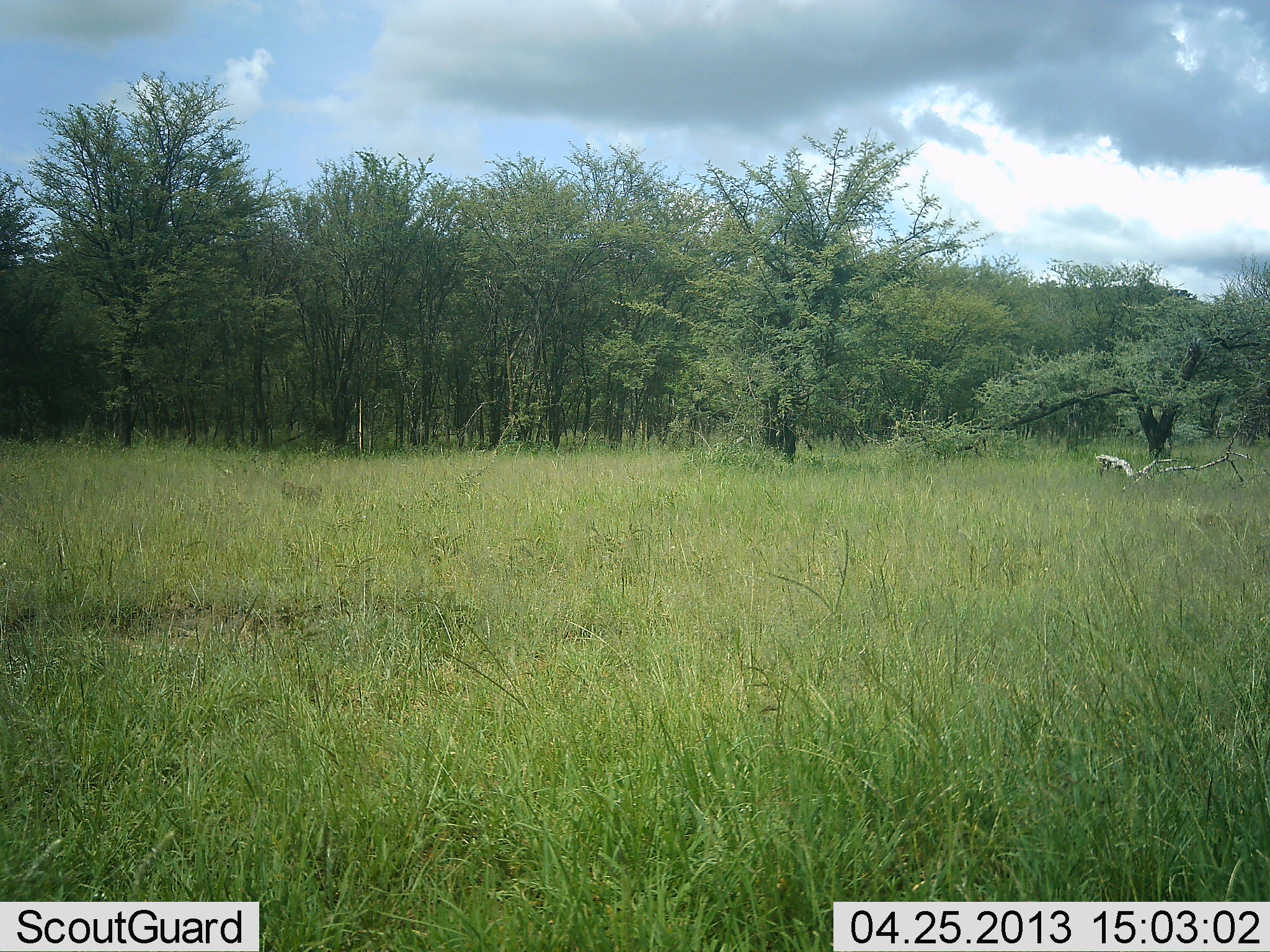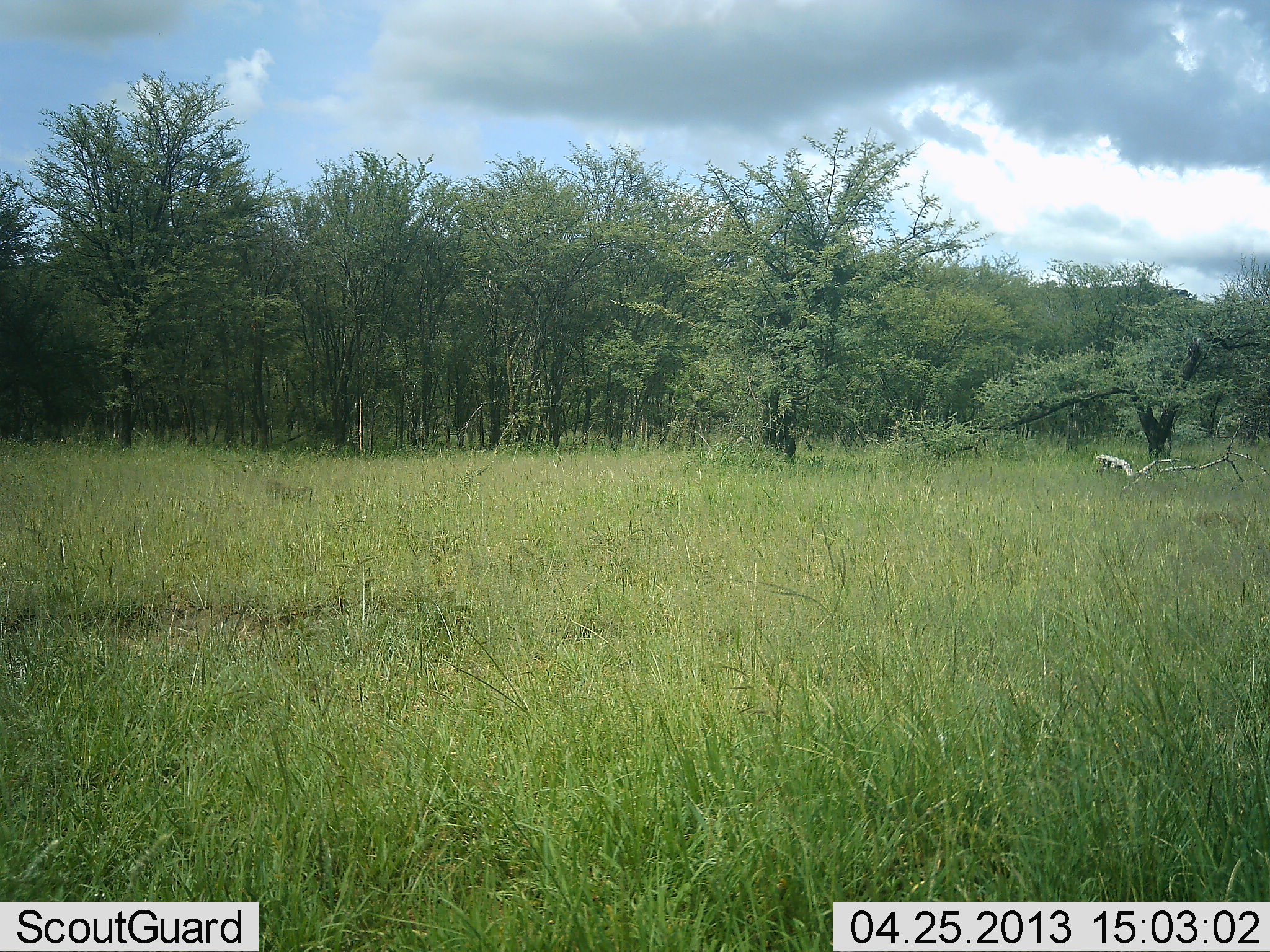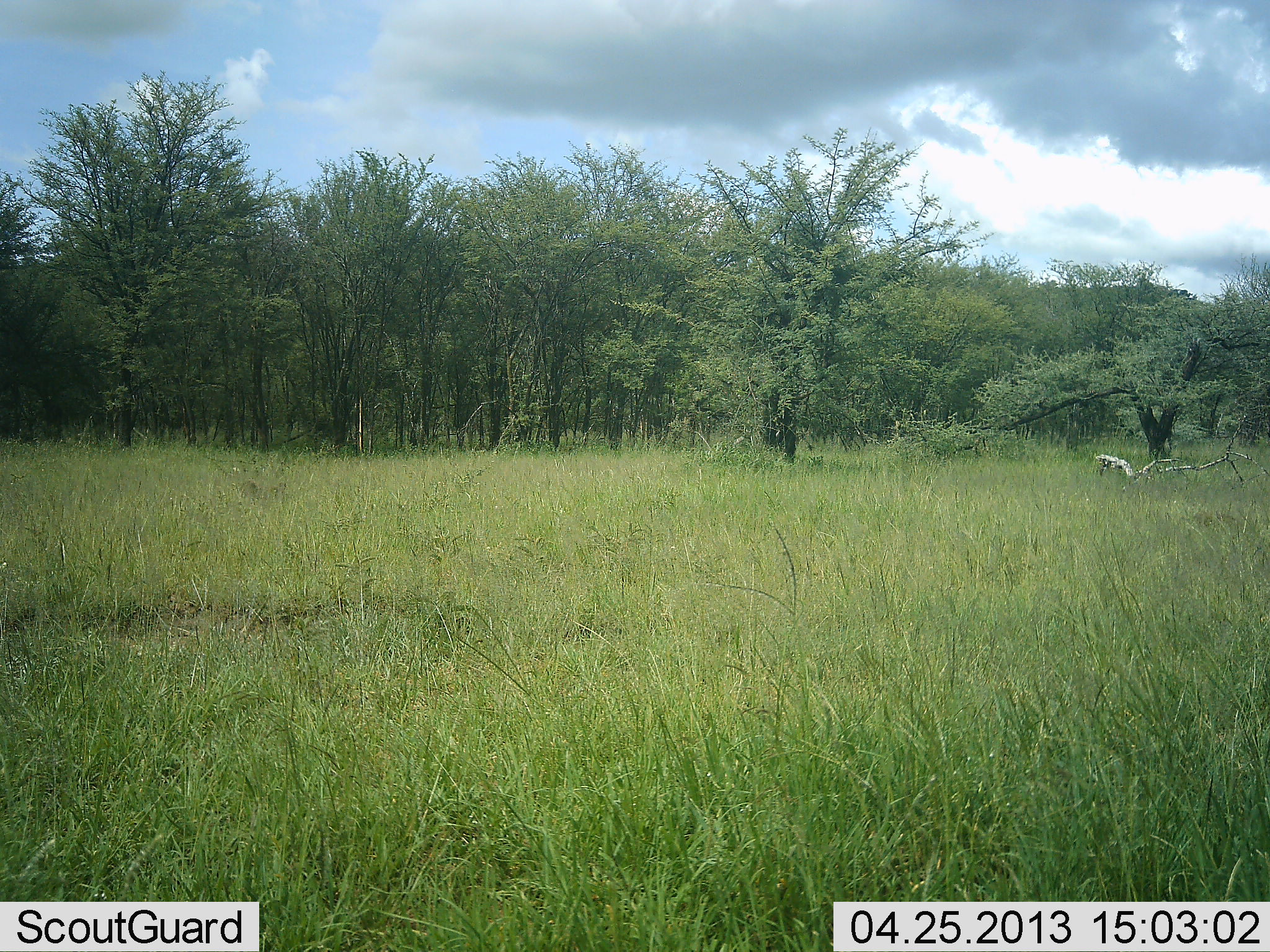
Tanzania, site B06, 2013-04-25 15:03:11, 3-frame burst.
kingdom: Animalia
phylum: Chordata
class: Mammalia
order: Primates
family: Cercopithecidae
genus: Papio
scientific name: Papio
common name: baboon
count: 1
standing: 8%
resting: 0%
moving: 100%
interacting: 0%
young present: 0%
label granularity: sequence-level